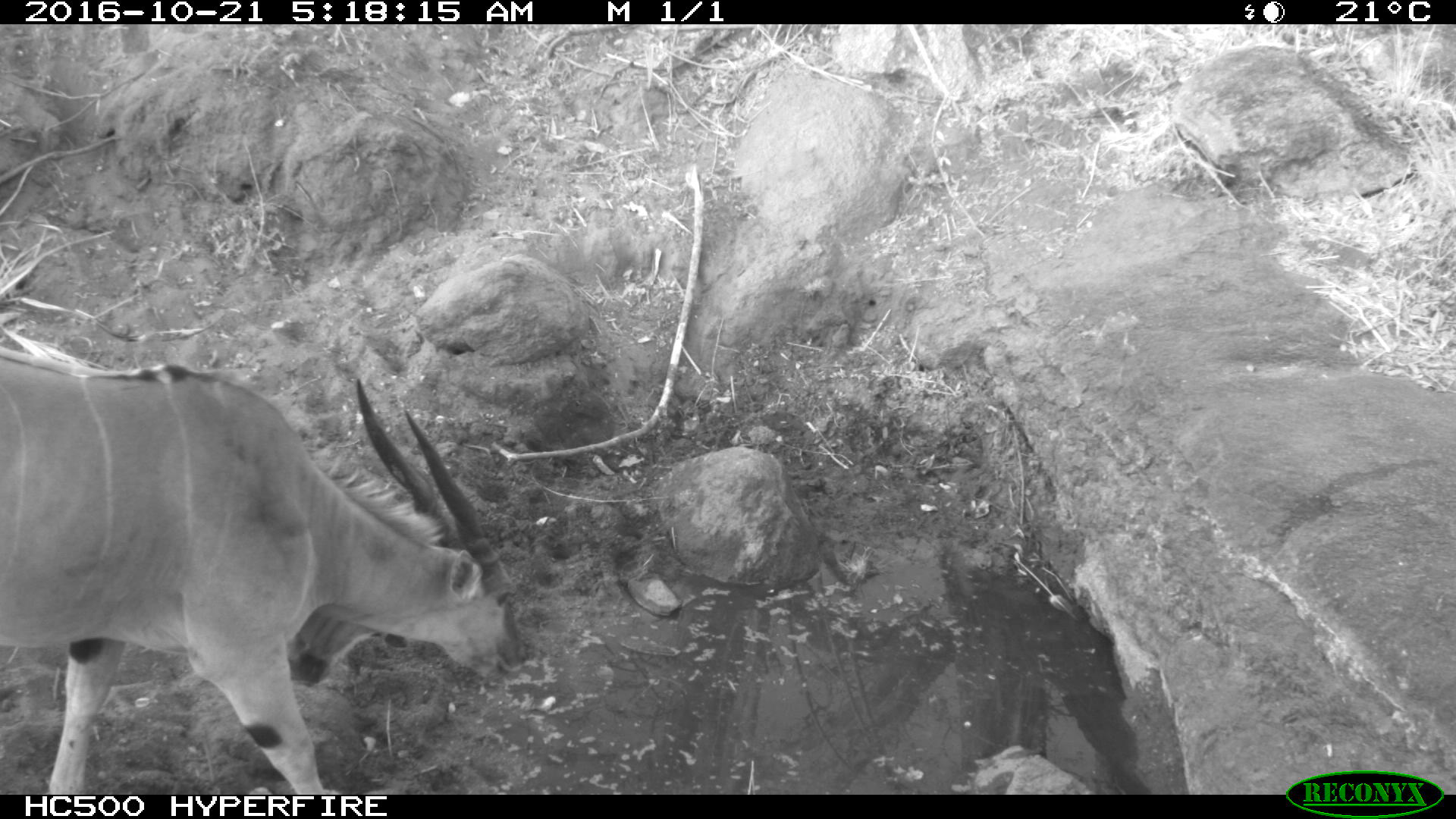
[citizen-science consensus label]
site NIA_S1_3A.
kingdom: Animalia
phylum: Chordata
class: Mammalia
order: Artiodactyla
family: Bovidae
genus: Tragelaphus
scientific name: Tragelaphus oryx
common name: eland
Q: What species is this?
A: Eland (Tragelaphus oryx).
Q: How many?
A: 1.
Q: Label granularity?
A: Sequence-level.